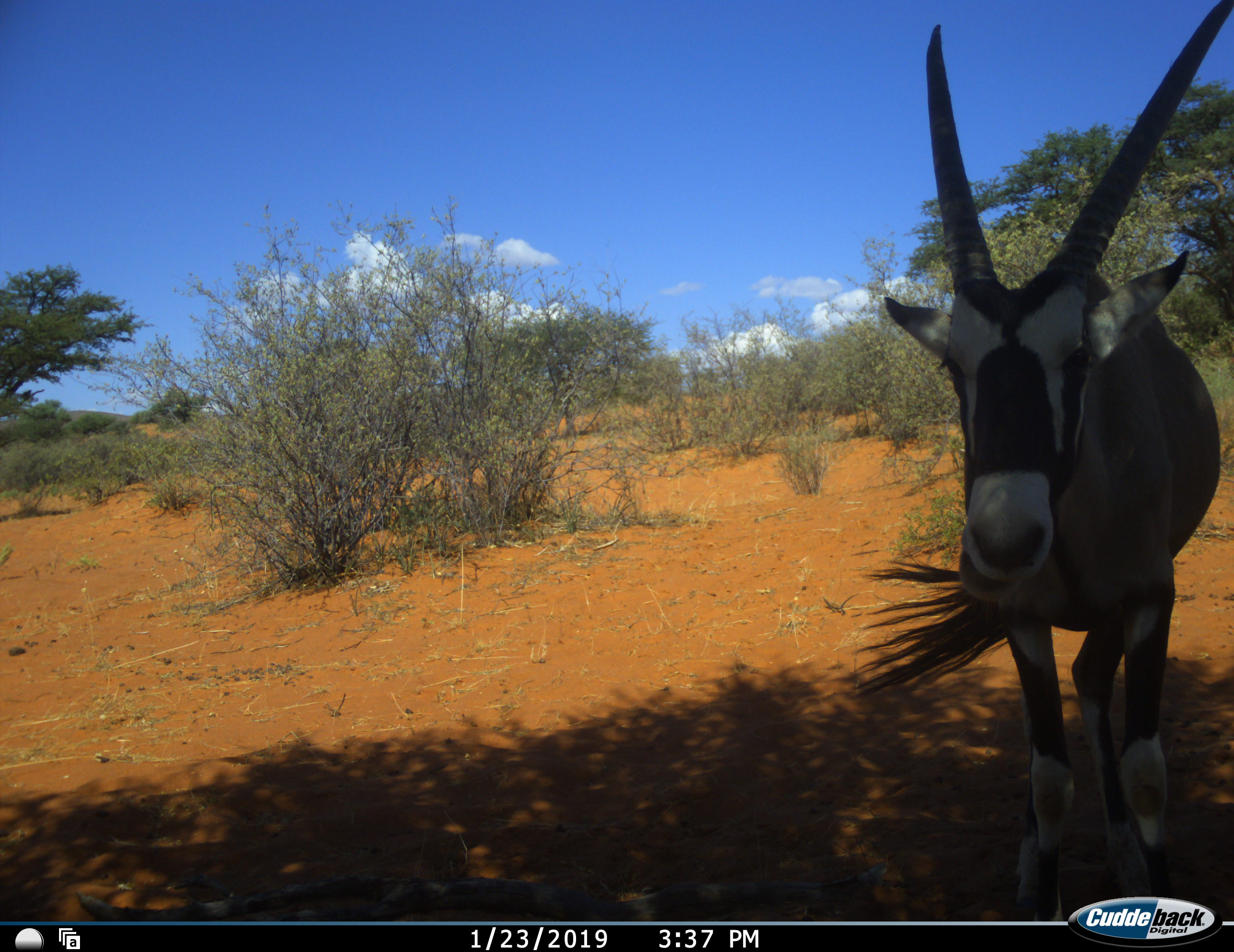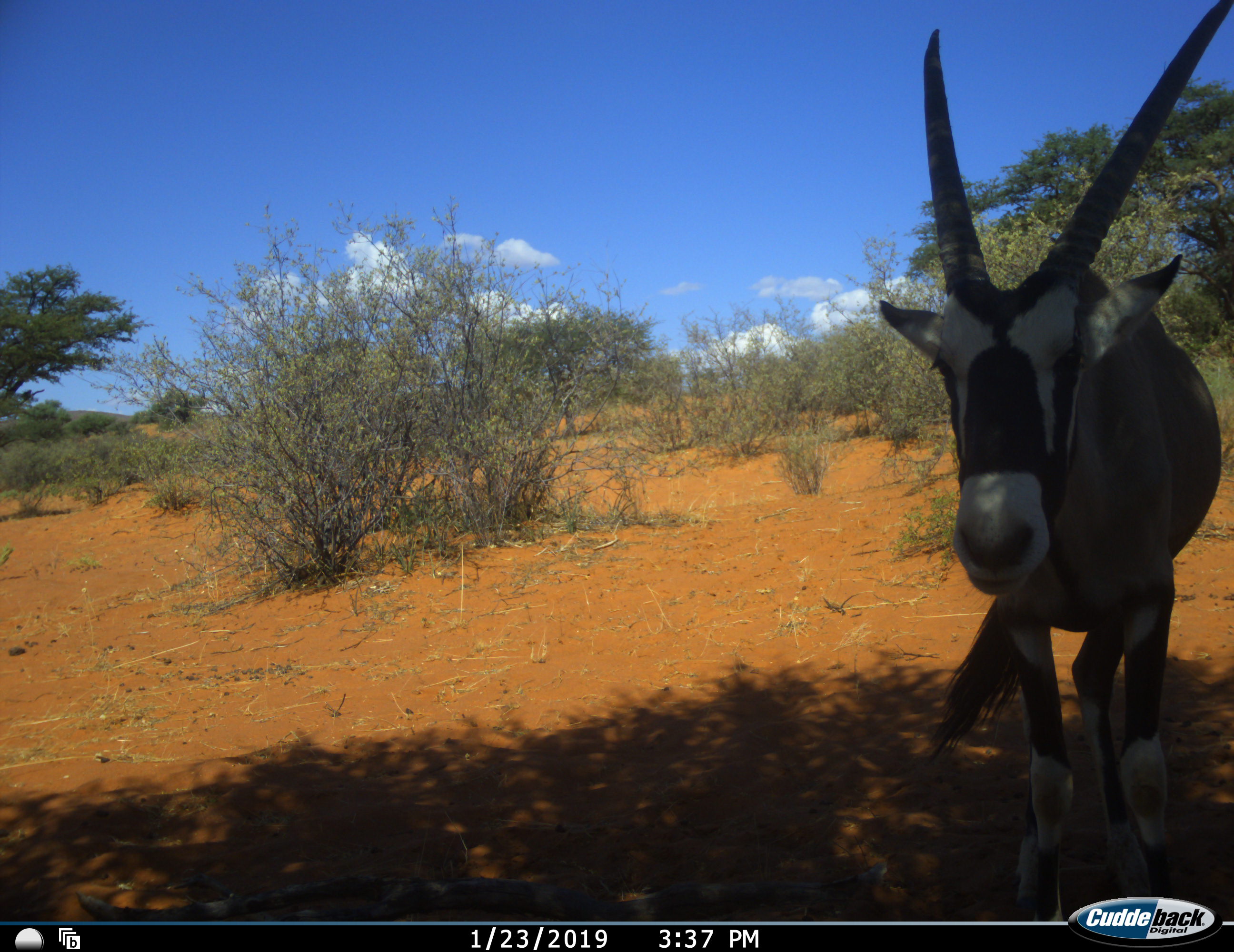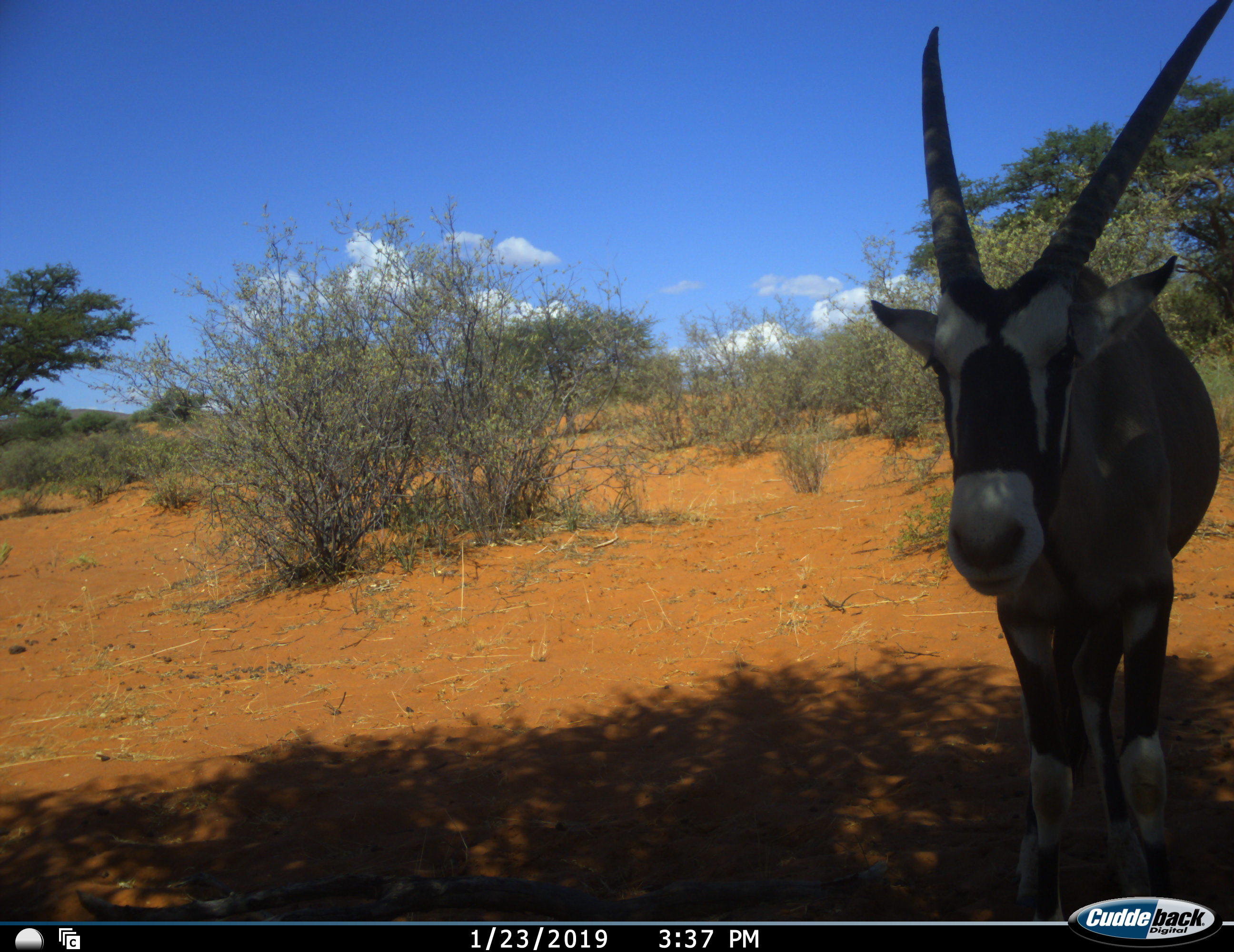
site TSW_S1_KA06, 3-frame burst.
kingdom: Animalia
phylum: Chordata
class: Mammalia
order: Artiodactyla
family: Bovidae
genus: Oryx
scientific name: Oryx gazella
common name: gemsbok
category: oryx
Oryx (gemsbok) (Oryx gazella), count 1. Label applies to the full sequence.